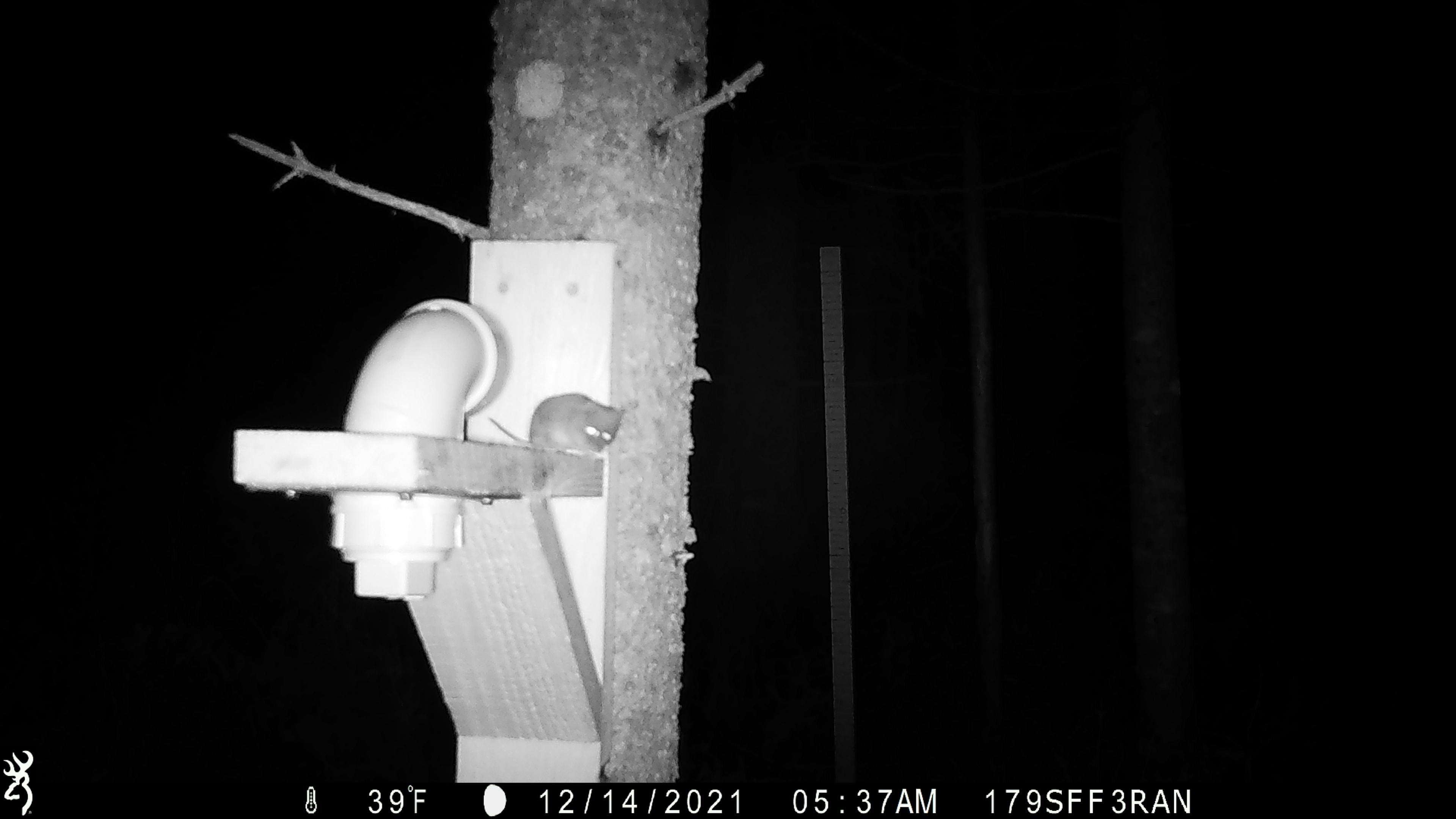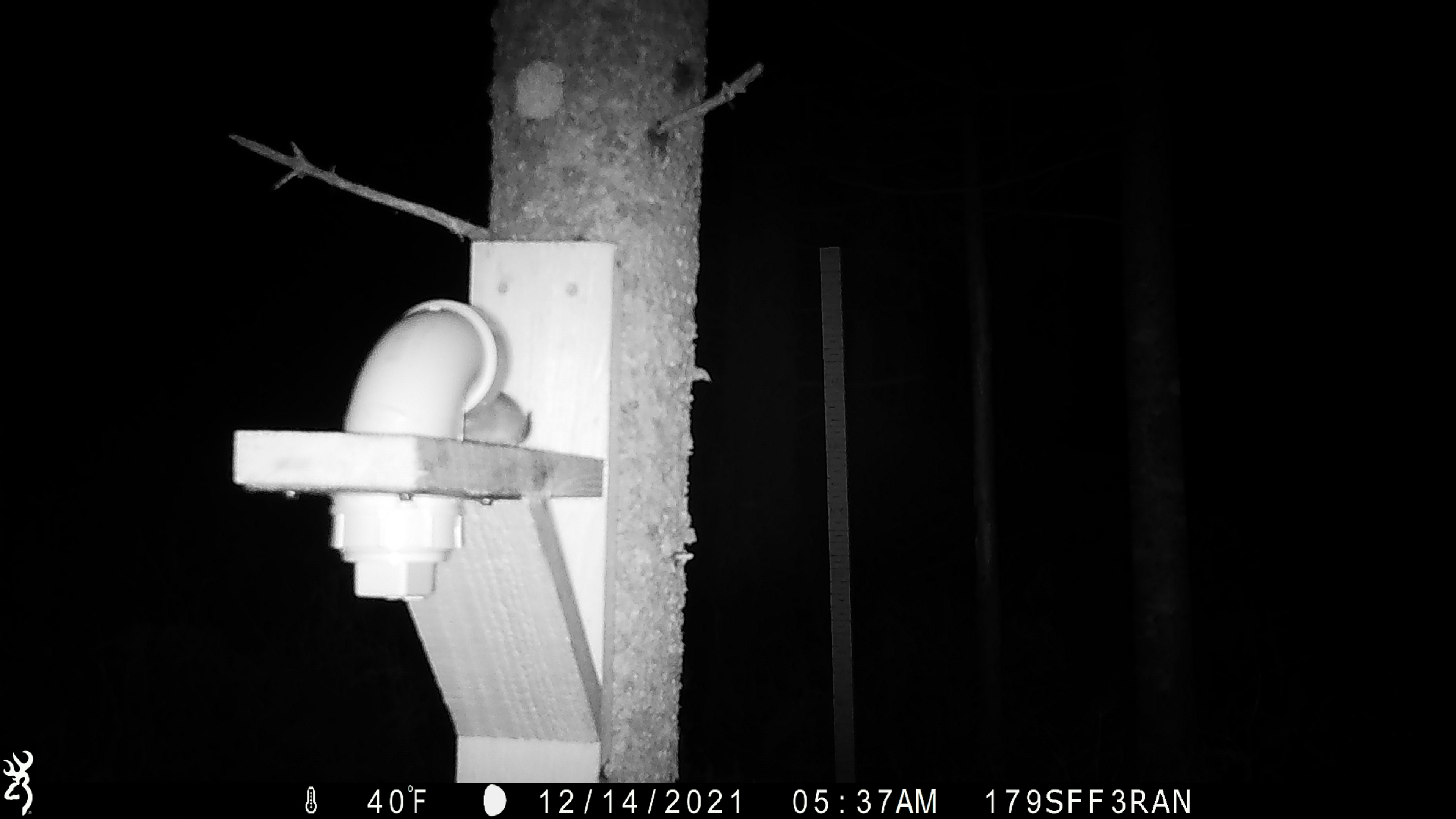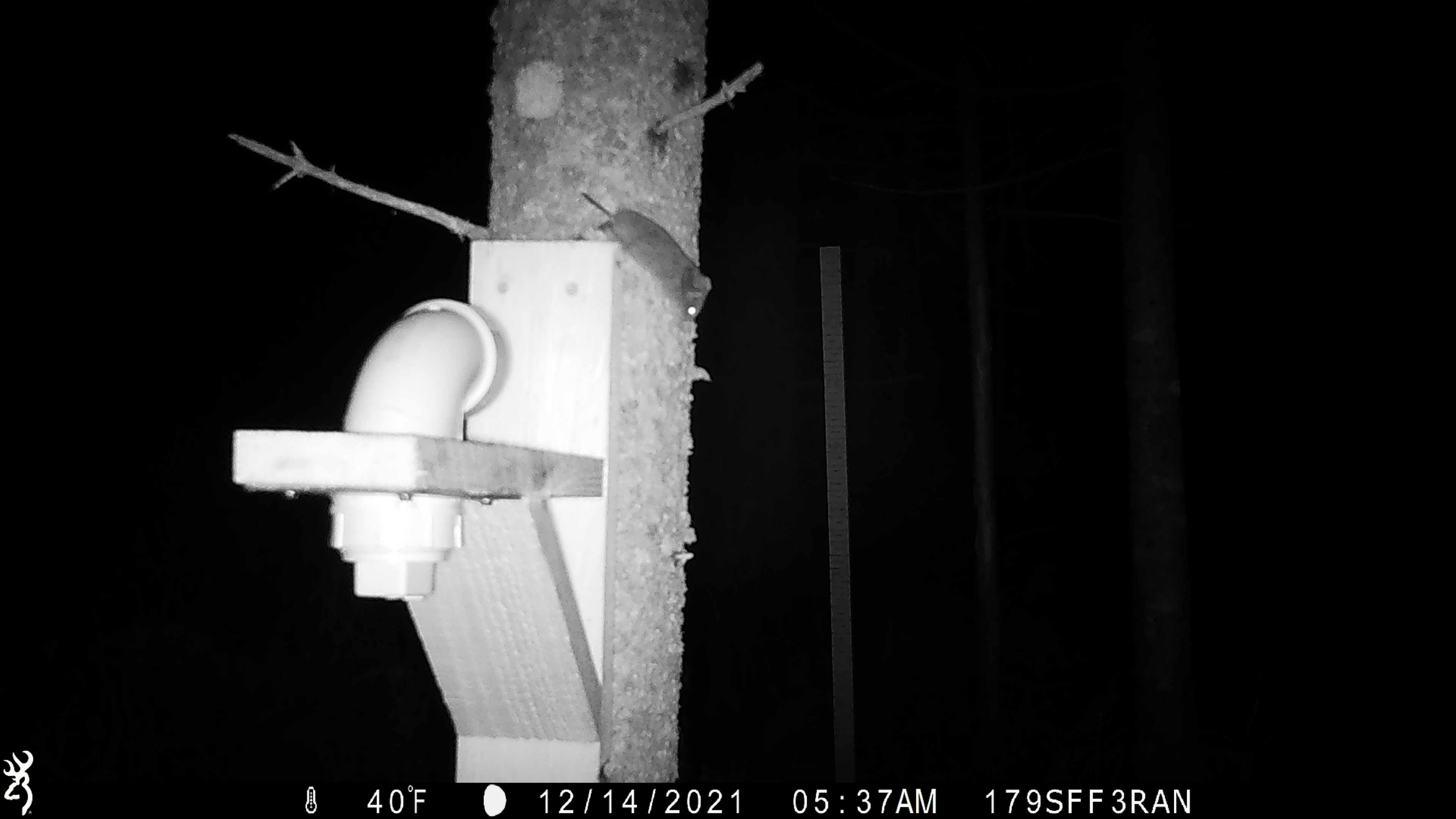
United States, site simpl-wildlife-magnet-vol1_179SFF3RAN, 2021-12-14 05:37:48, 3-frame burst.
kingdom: Animalia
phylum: Chordata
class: Mammalia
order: Rodentia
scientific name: Rodentia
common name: mouse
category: mouse sp.